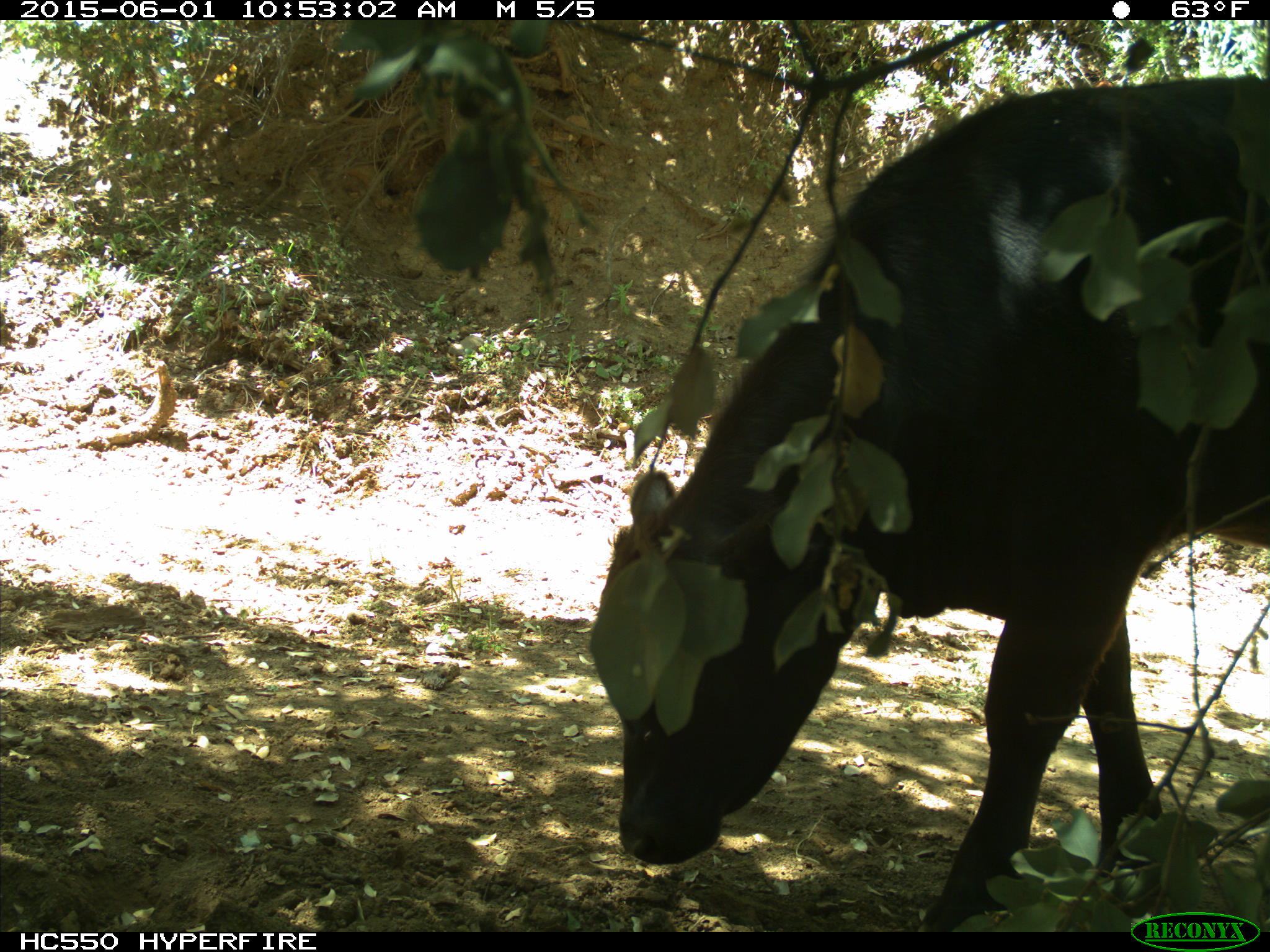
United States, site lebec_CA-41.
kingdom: Animalia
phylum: Chordata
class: Mammalia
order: Artiodactyla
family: Bovidae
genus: Bos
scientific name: Bos taurus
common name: domestic cow